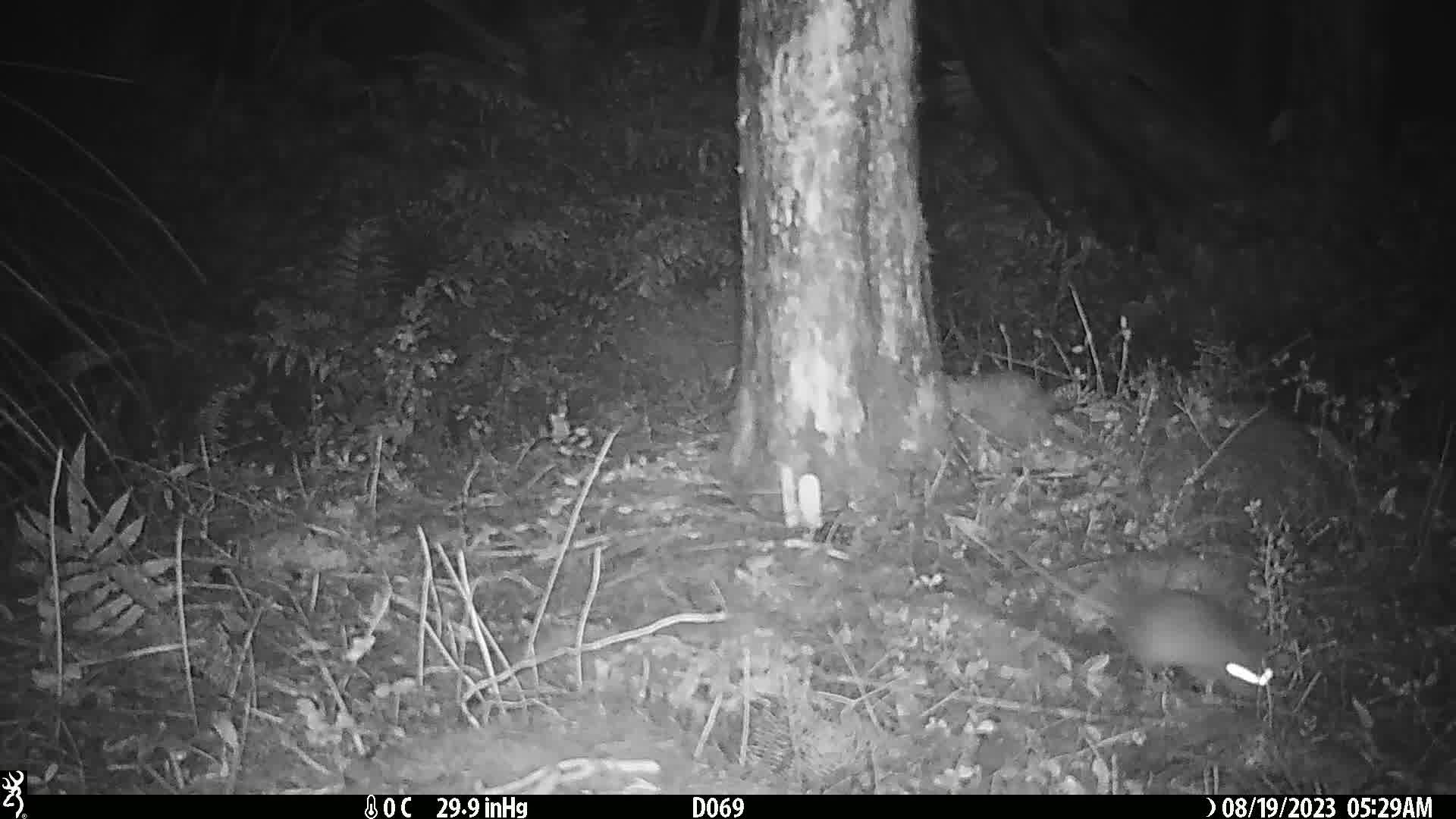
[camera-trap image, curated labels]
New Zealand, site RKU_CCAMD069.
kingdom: Animalia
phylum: Chordata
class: Mammalia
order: Rodentia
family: Muridae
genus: Rattus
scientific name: Rattus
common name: rat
Rat (Rattus).